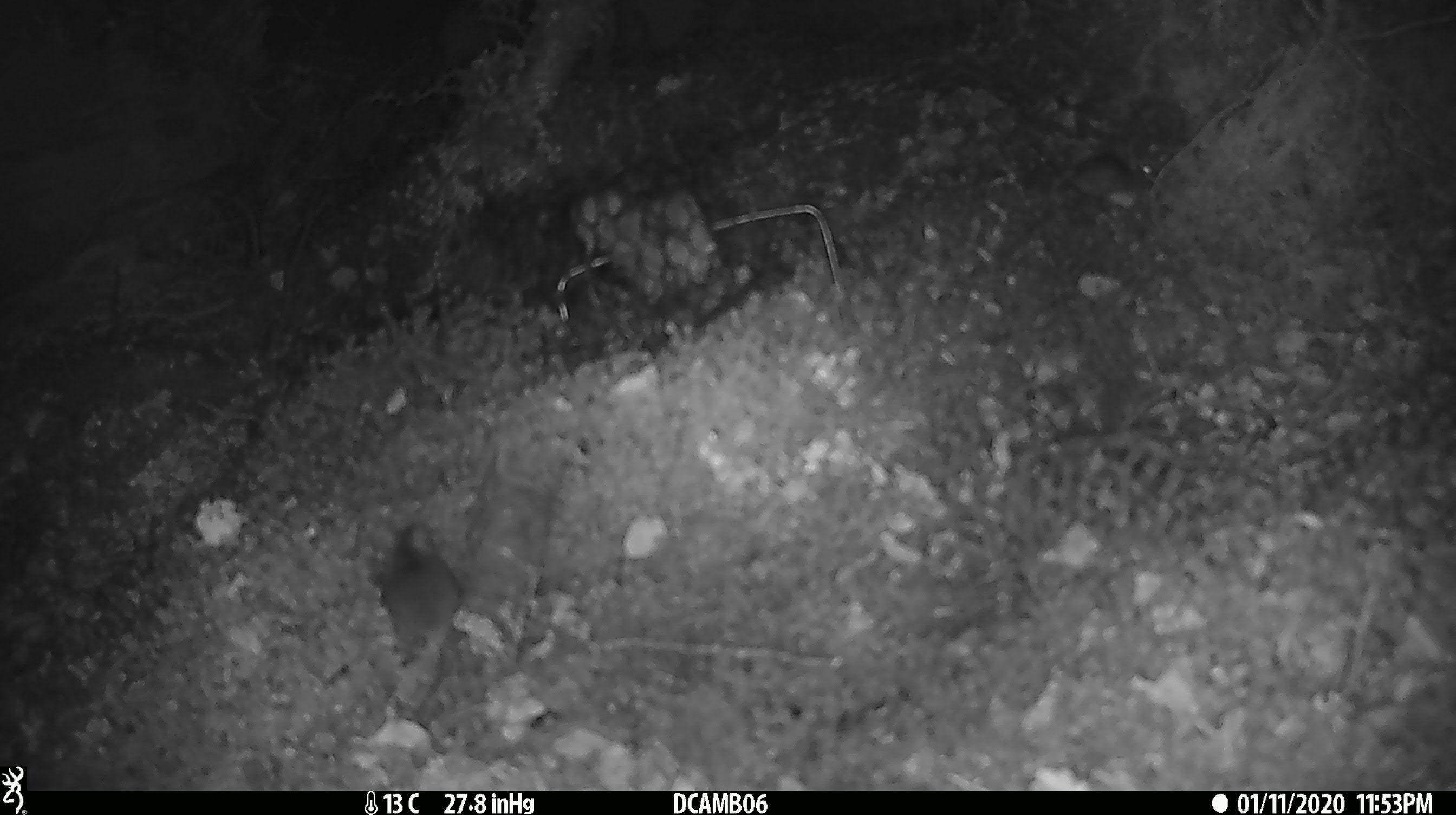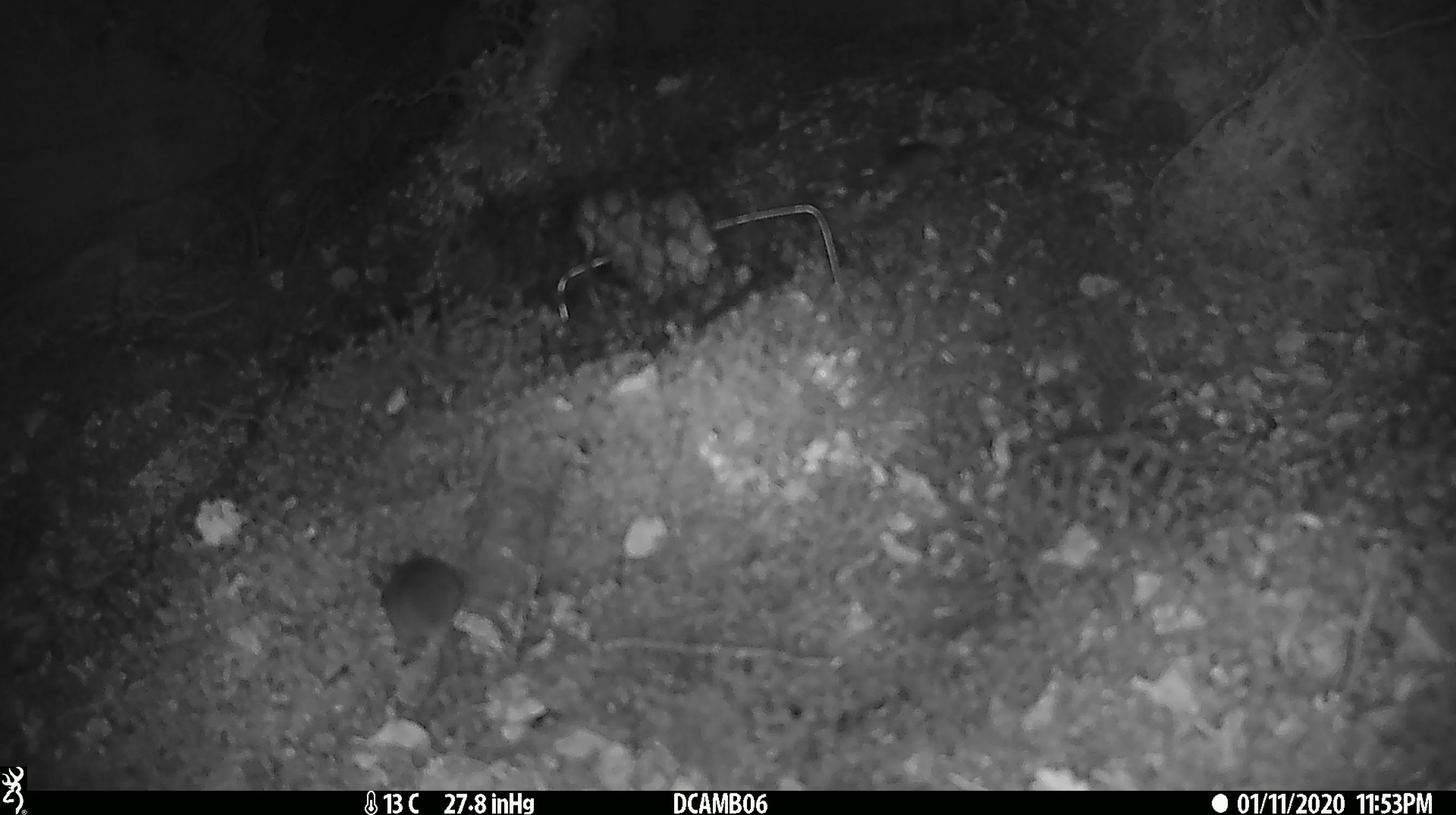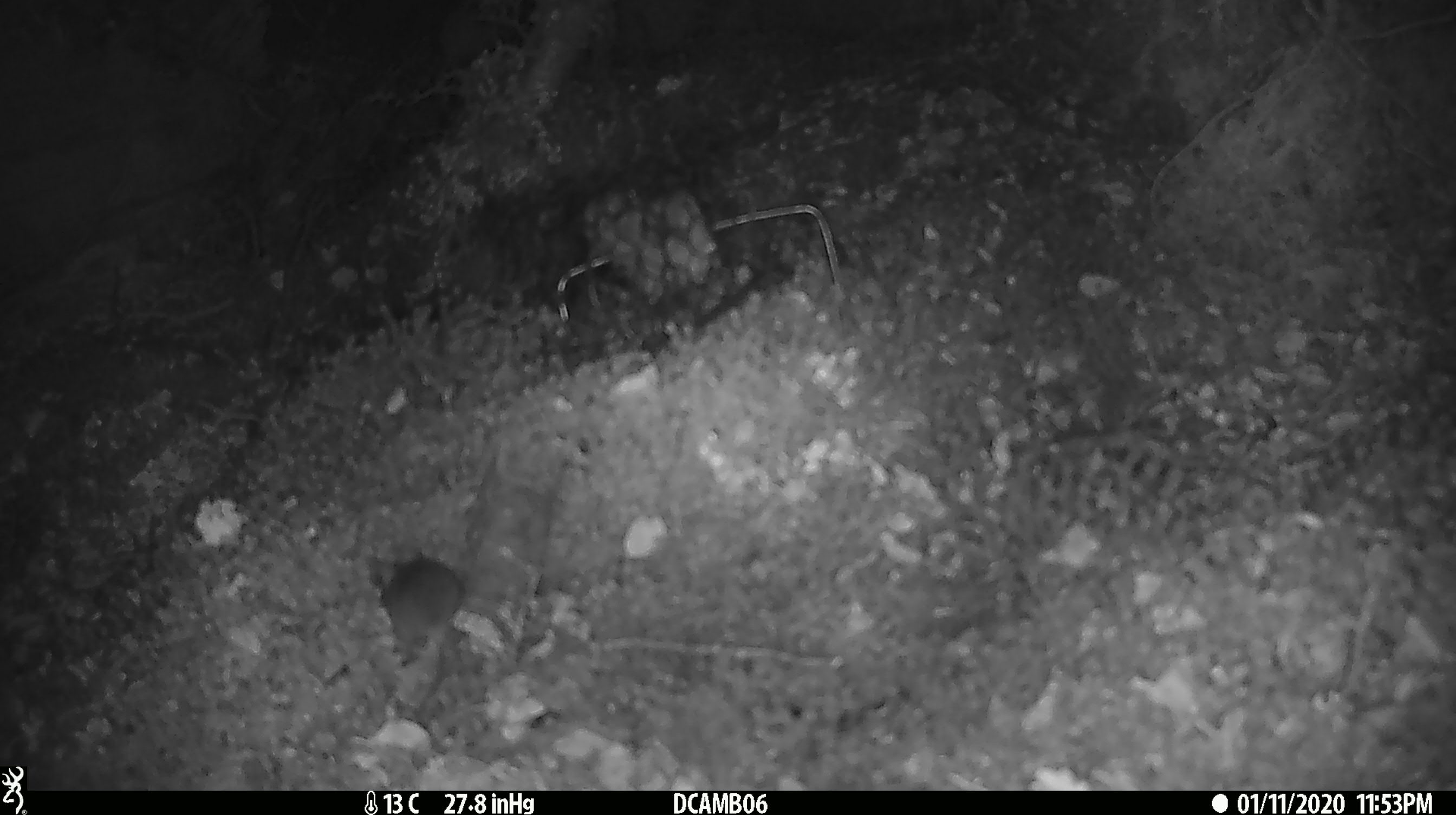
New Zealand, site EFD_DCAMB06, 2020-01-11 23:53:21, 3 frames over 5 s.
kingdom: Animalia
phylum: Chordata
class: Mammalia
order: Rodentia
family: Muridae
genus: Mus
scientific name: Mus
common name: mouse